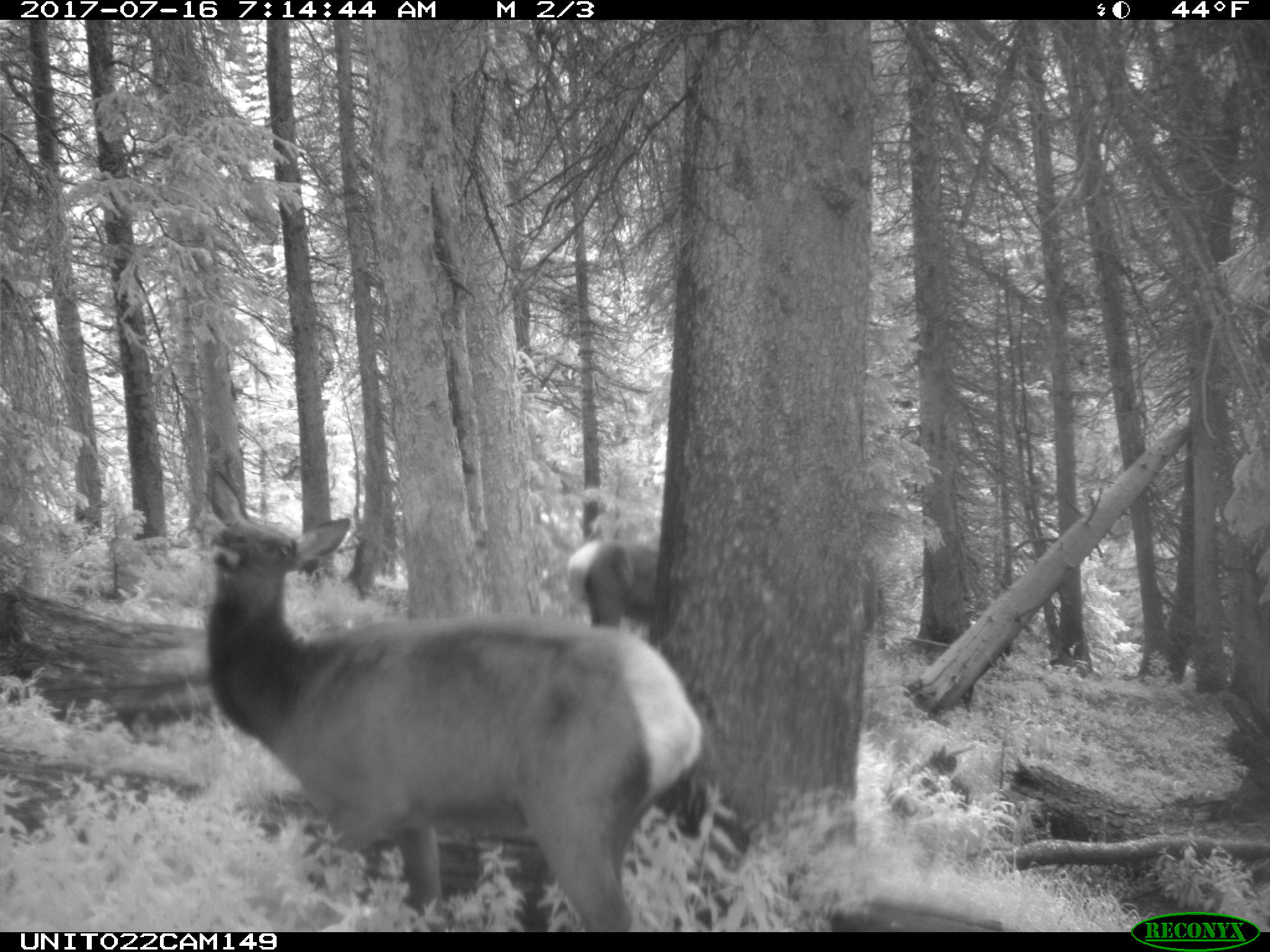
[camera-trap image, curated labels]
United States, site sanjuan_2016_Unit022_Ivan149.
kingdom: Animalia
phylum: Chordata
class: Mammalia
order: Artiodactyla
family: Cervidae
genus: Cervus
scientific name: Cervus elaphus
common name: red deer